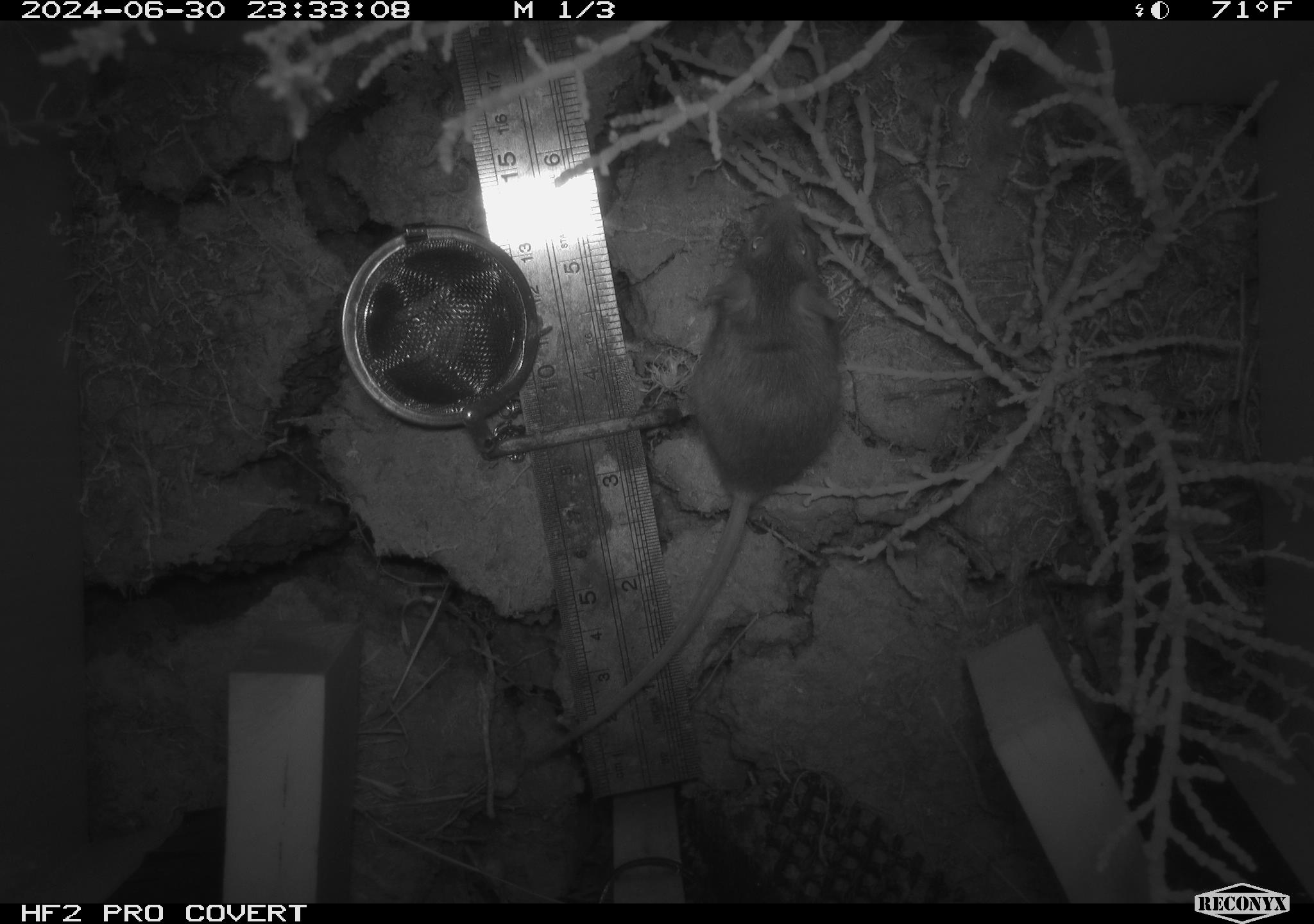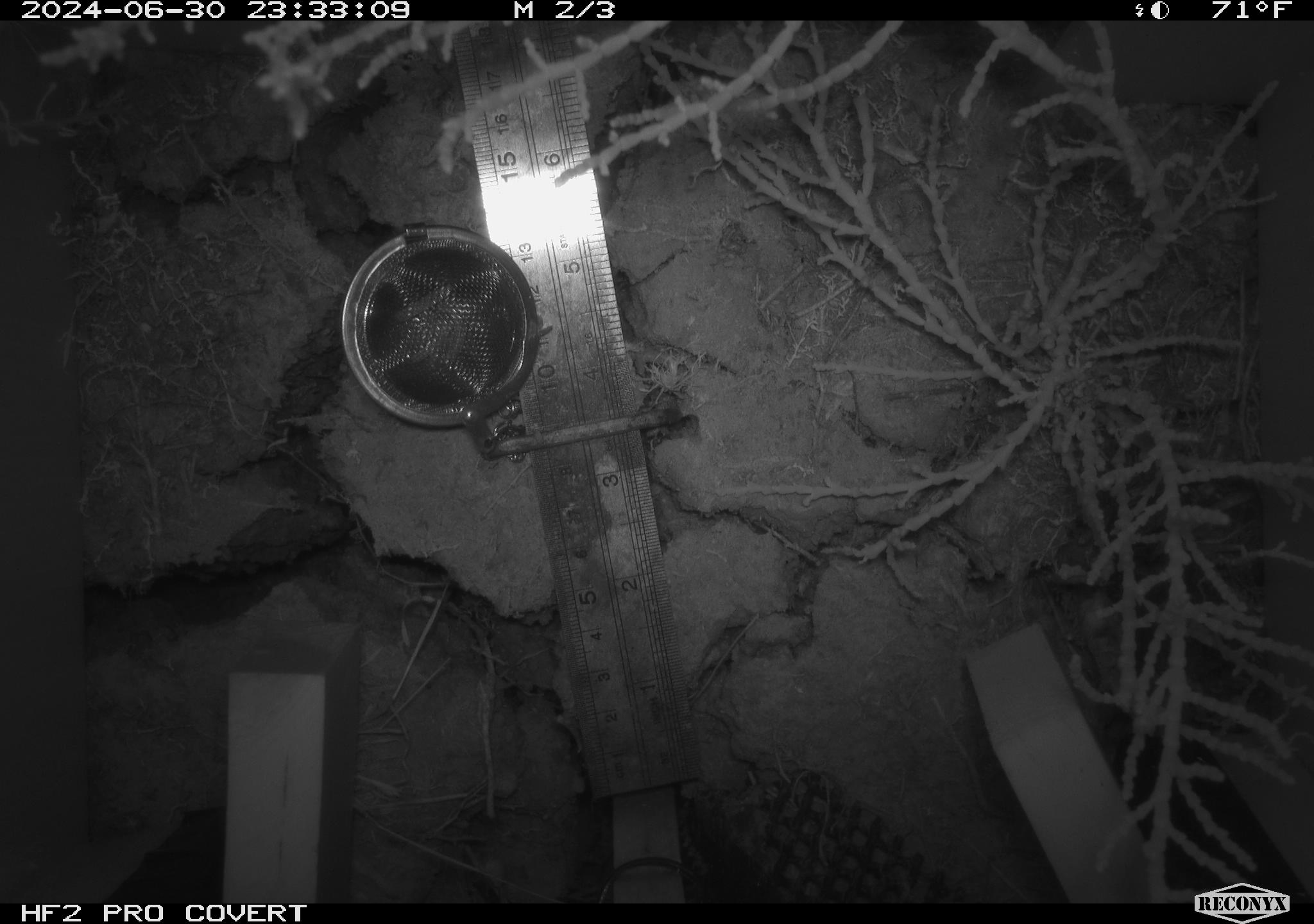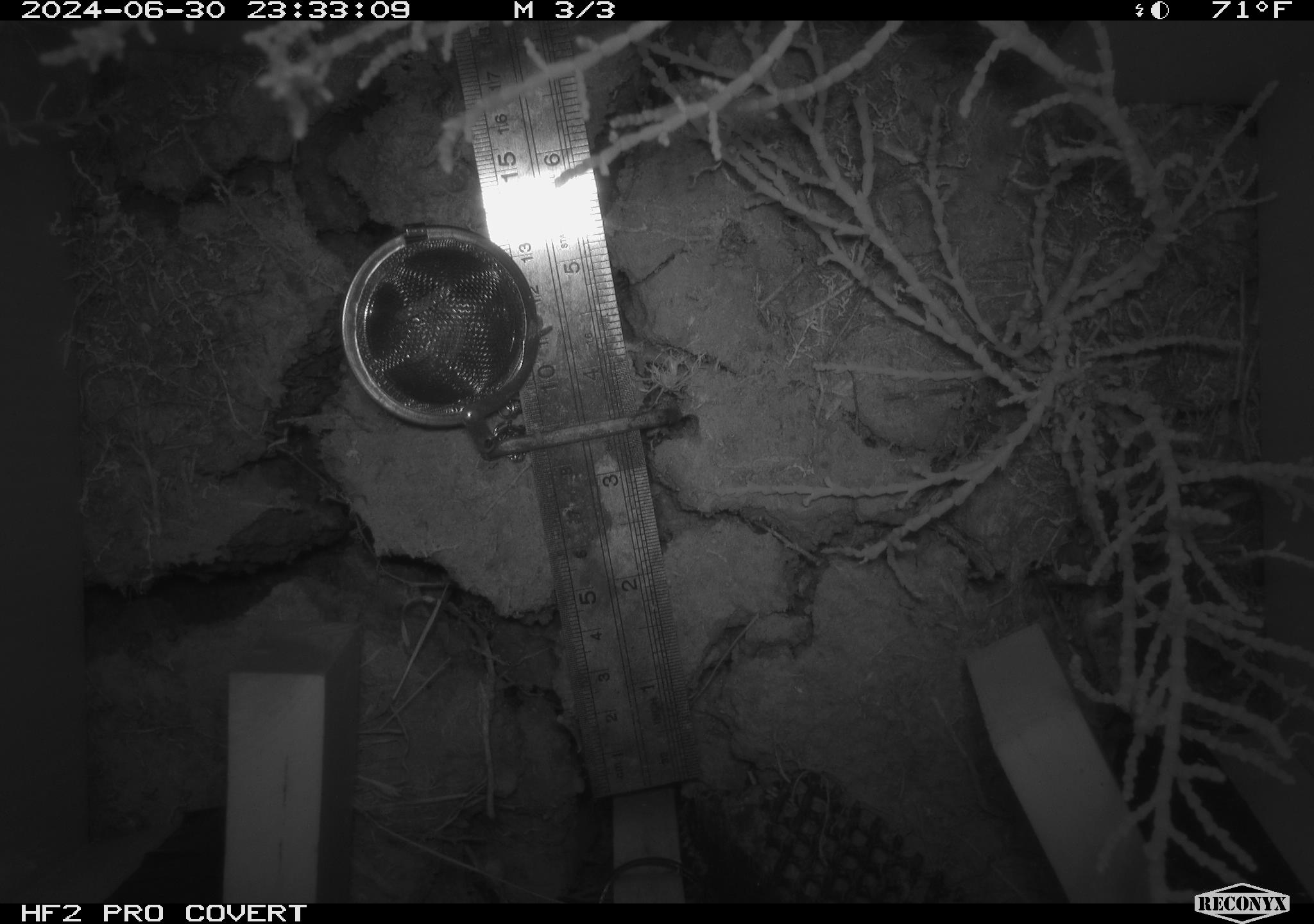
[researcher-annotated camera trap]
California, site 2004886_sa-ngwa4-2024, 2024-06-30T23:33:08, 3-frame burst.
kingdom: Animalia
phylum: Chordata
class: Mammalia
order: Rodentia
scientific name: Rodentia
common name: mouse species